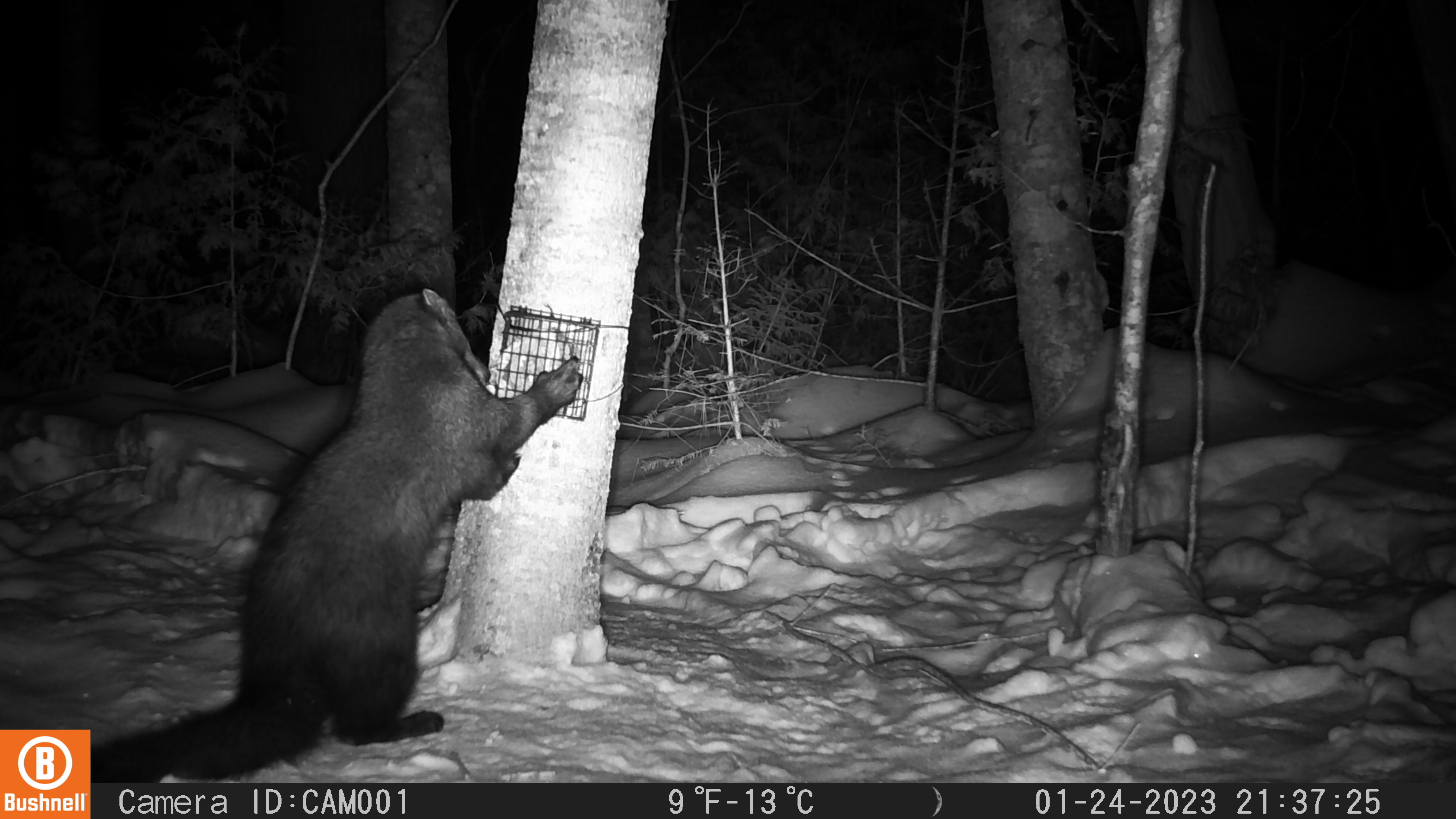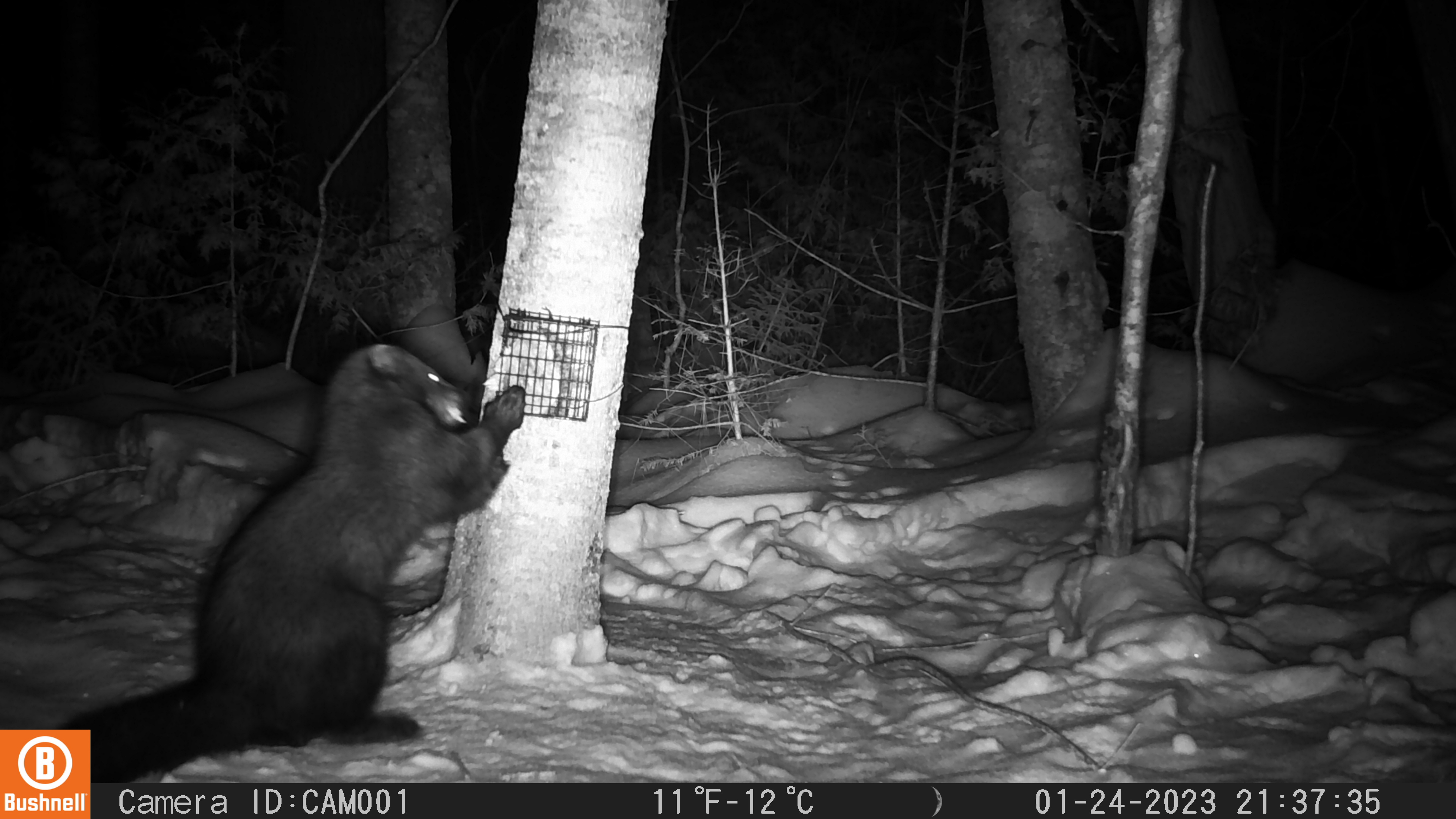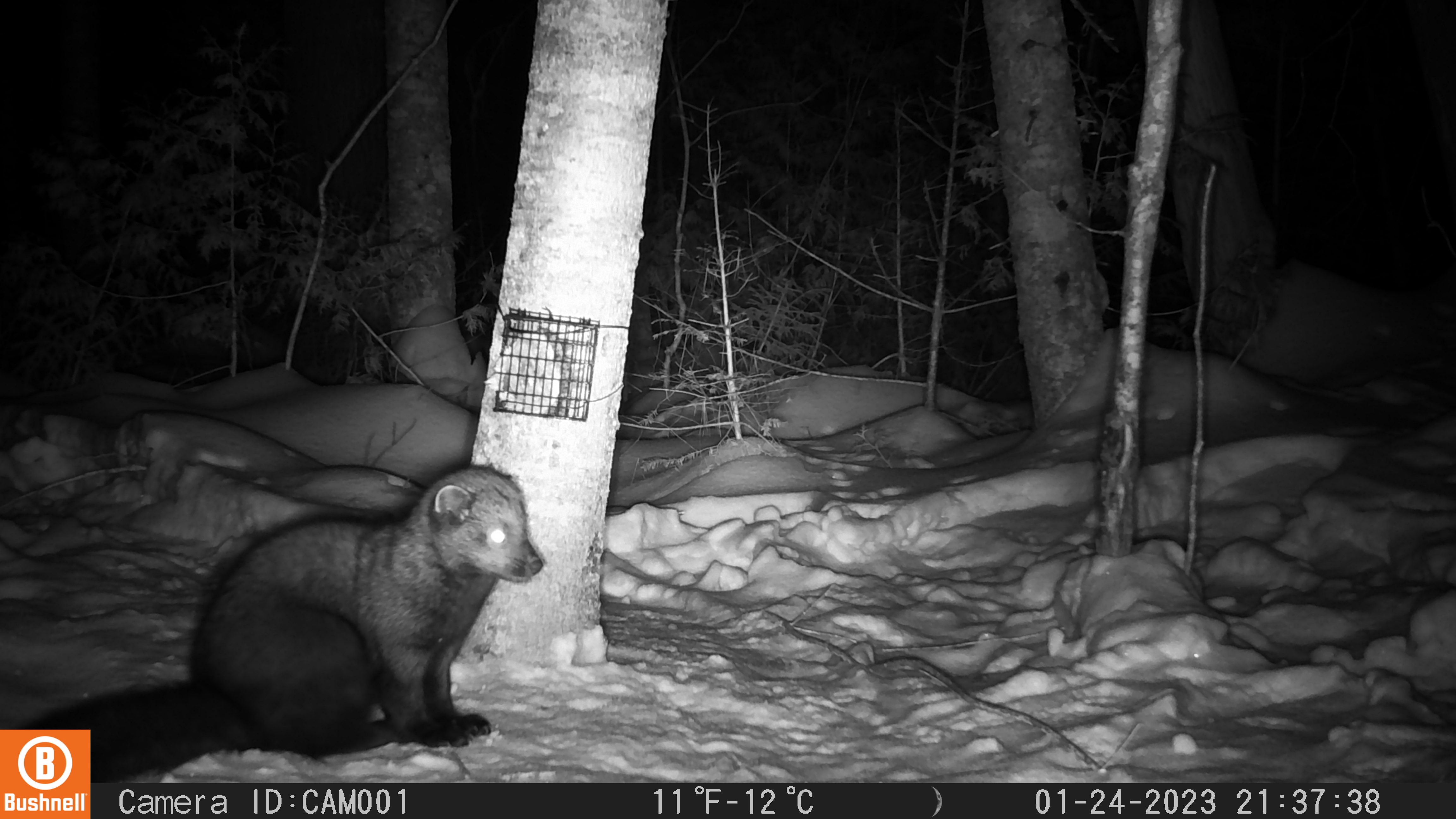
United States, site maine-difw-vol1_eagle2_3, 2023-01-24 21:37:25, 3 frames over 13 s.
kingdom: Animalia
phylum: Chordata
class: Mammalia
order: Carnivora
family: Mustelidae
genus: Pekania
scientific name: Pekania pennanti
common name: fisher